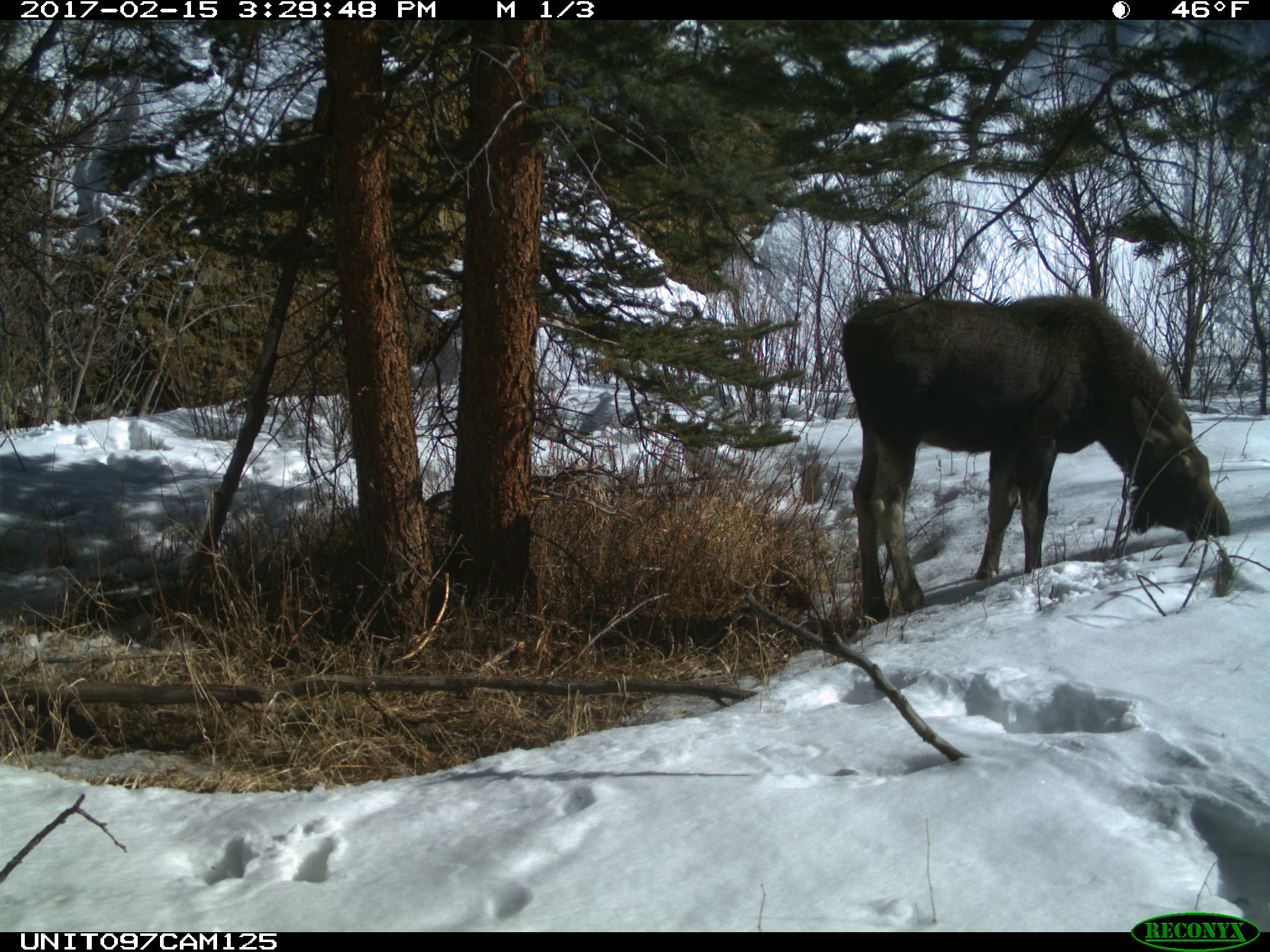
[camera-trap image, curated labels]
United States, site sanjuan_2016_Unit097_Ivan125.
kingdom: Animalia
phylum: Chordata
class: Mammalia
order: Artiodactyla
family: Cervidae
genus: Alces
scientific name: Alces alces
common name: moose